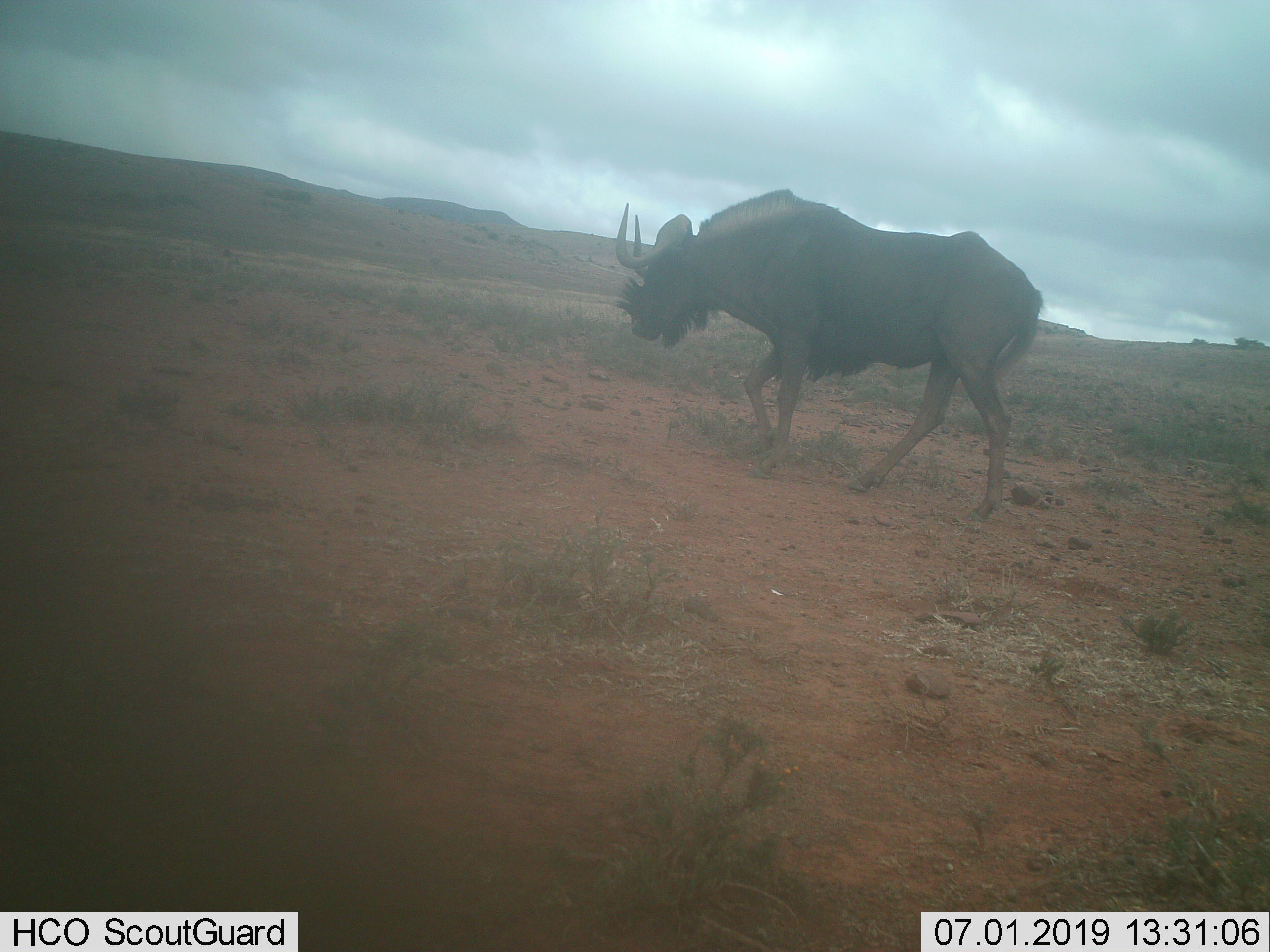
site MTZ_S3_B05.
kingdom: Animalia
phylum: Chordata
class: Mammalia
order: Artiodactyla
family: Bovidae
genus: Connochaetes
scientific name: Connochaetes gnou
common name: black wildebeest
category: wildebeestblack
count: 1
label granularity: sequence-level